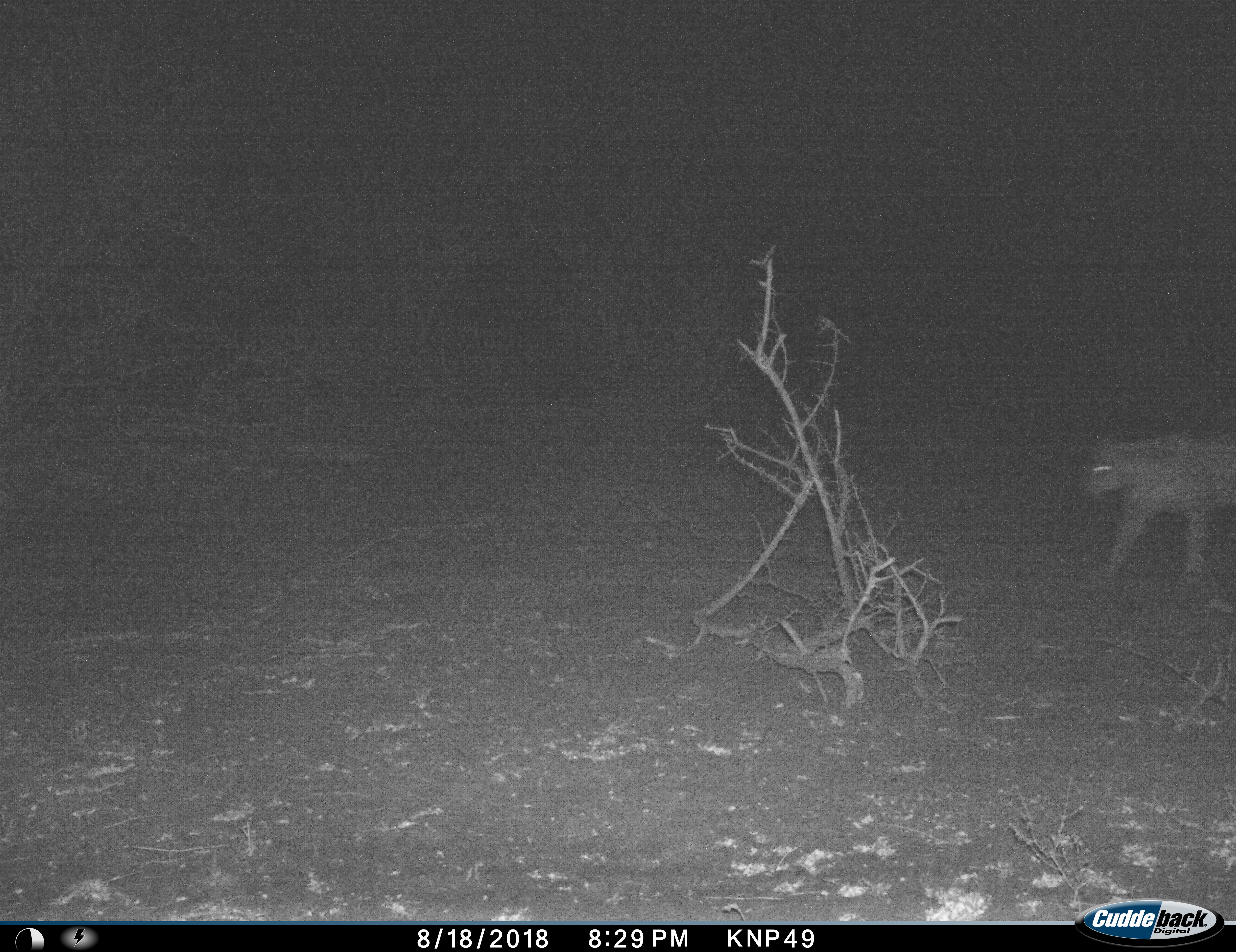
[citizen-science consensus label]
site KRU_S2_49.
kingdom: Animalia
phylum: Chordata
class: Mammalia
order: Carnivora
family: Felidae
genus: Panthera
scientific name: Panthera leo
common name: lion female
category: lionfemale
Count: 1.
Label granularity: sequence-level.